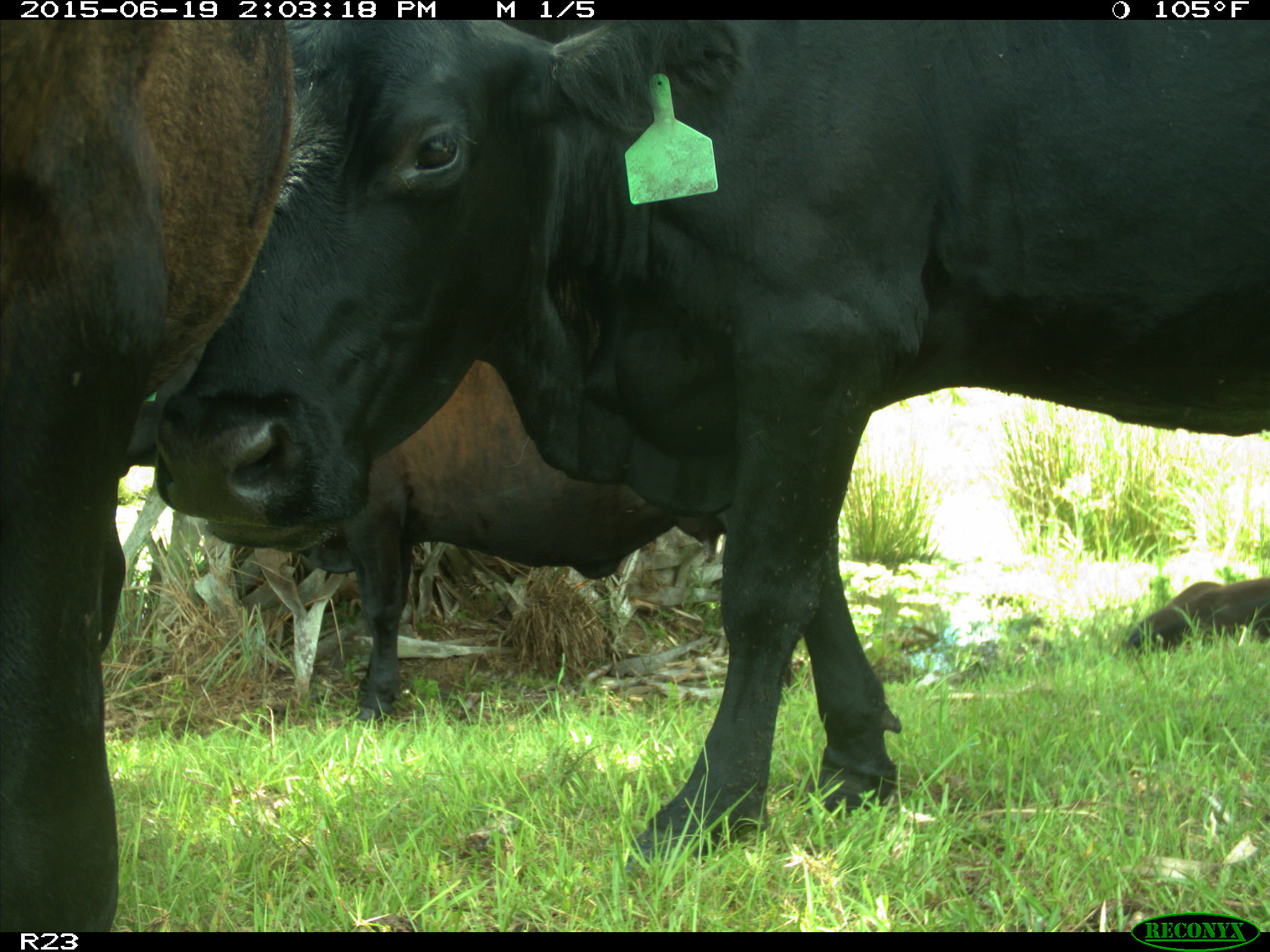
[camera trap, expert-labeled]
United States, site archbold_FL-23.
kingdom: Animalia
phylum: Chordata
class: Aves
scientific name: Aves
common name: birds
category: unidentified bird